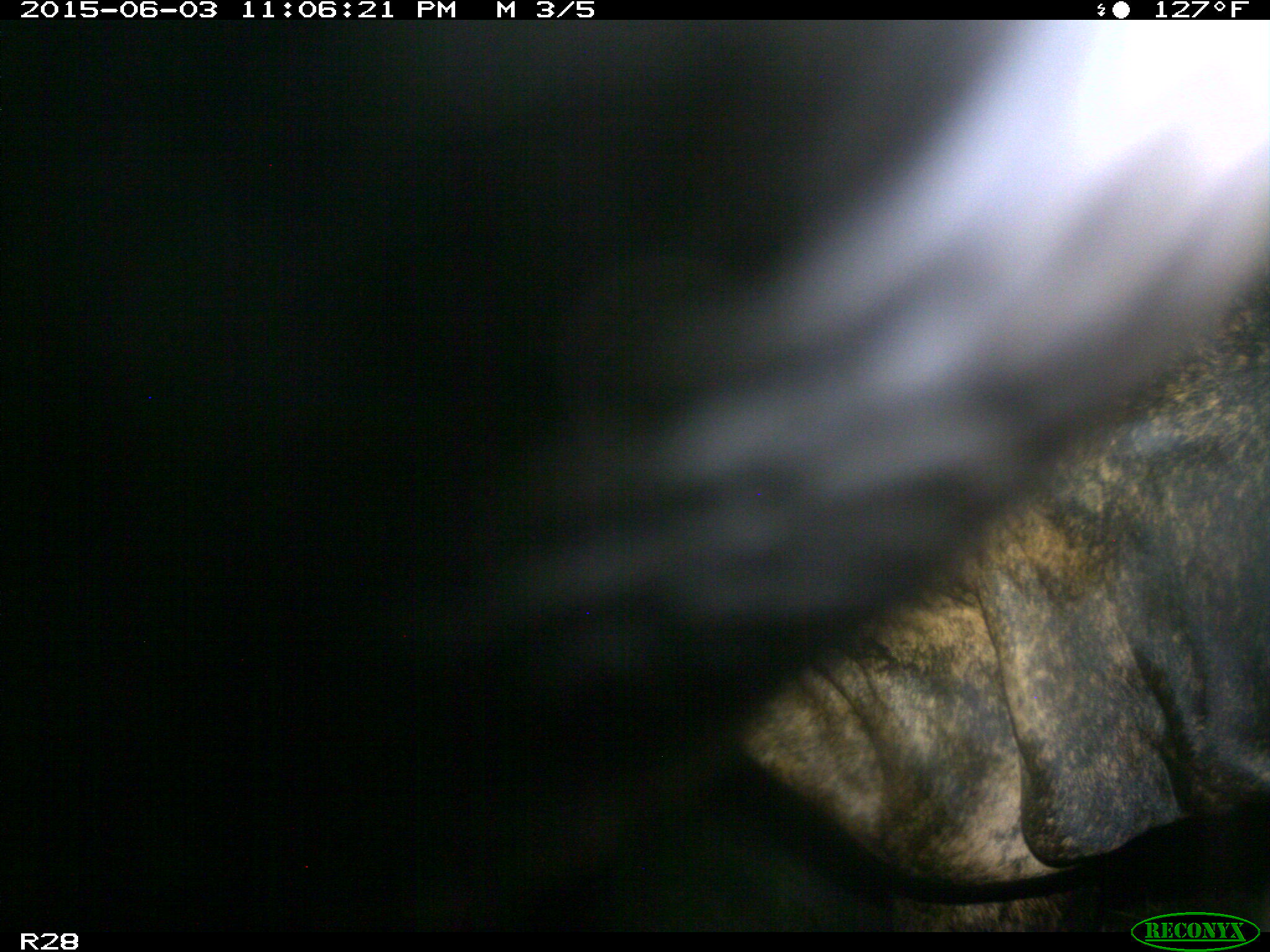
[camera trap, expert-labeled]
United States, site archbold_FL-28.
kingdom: Animalia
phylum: Chordata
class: Mammalia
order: Artiodactyla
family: Bovidae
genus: Bos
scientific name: Bos taurus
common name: domestic cow